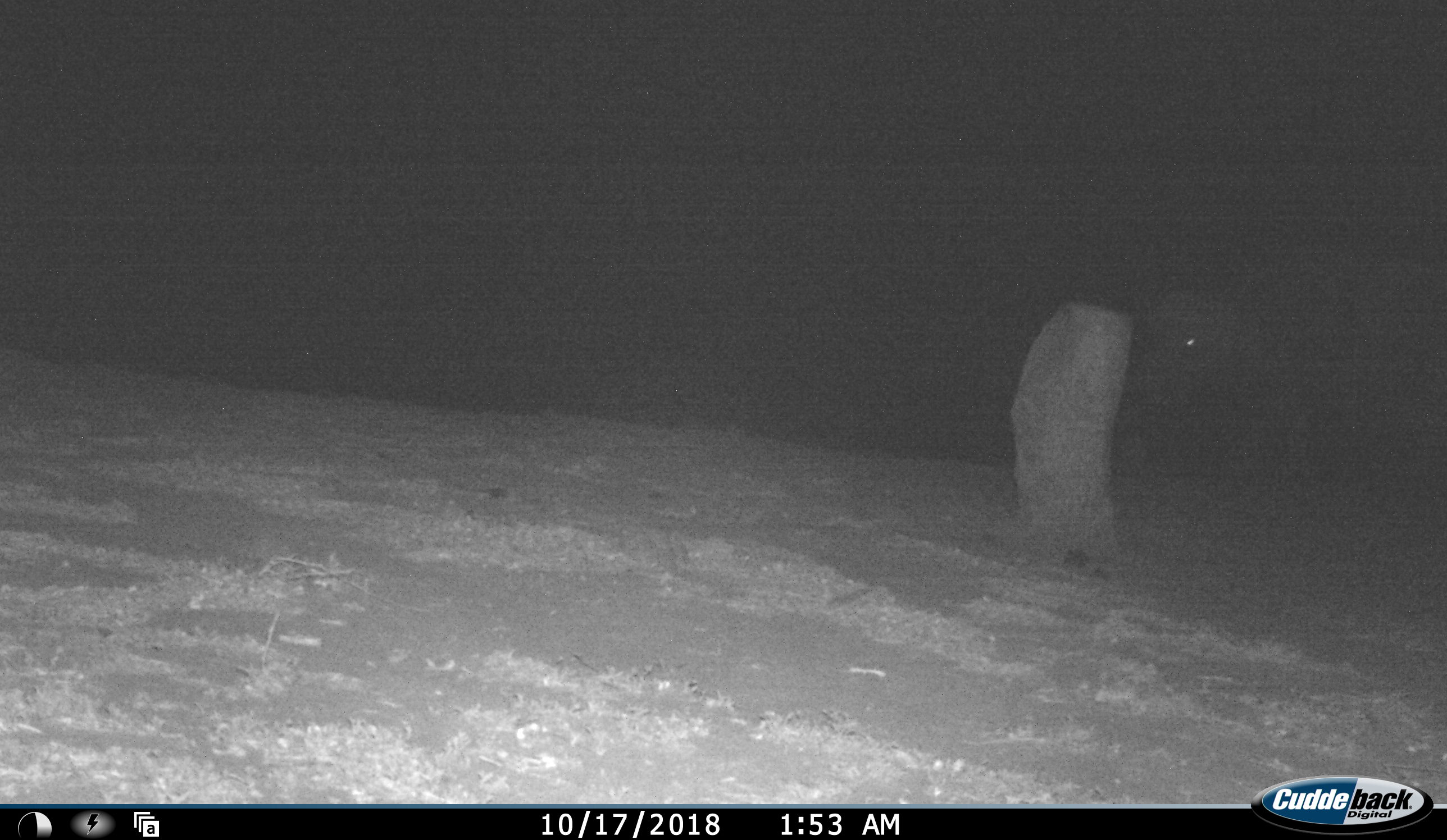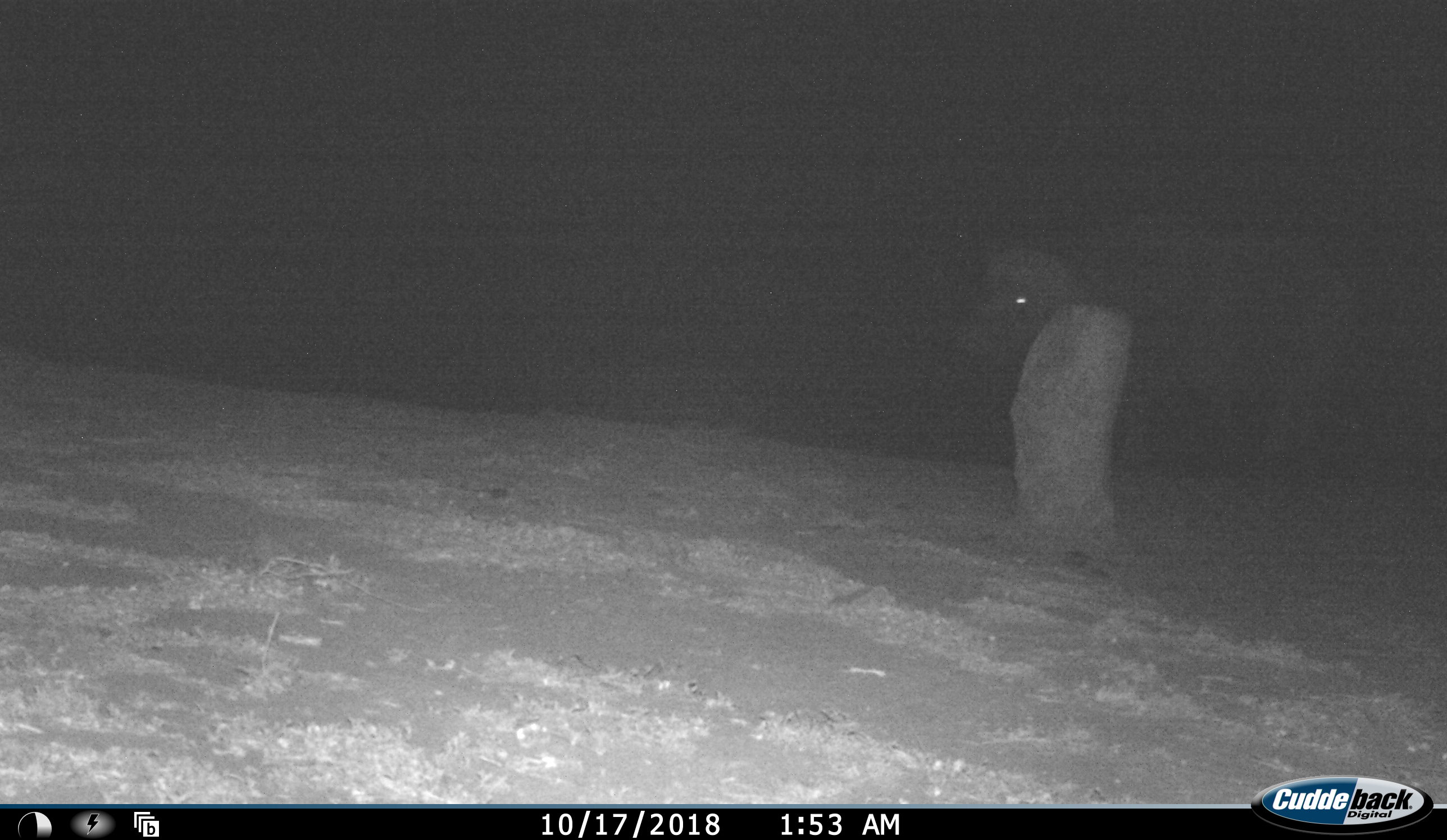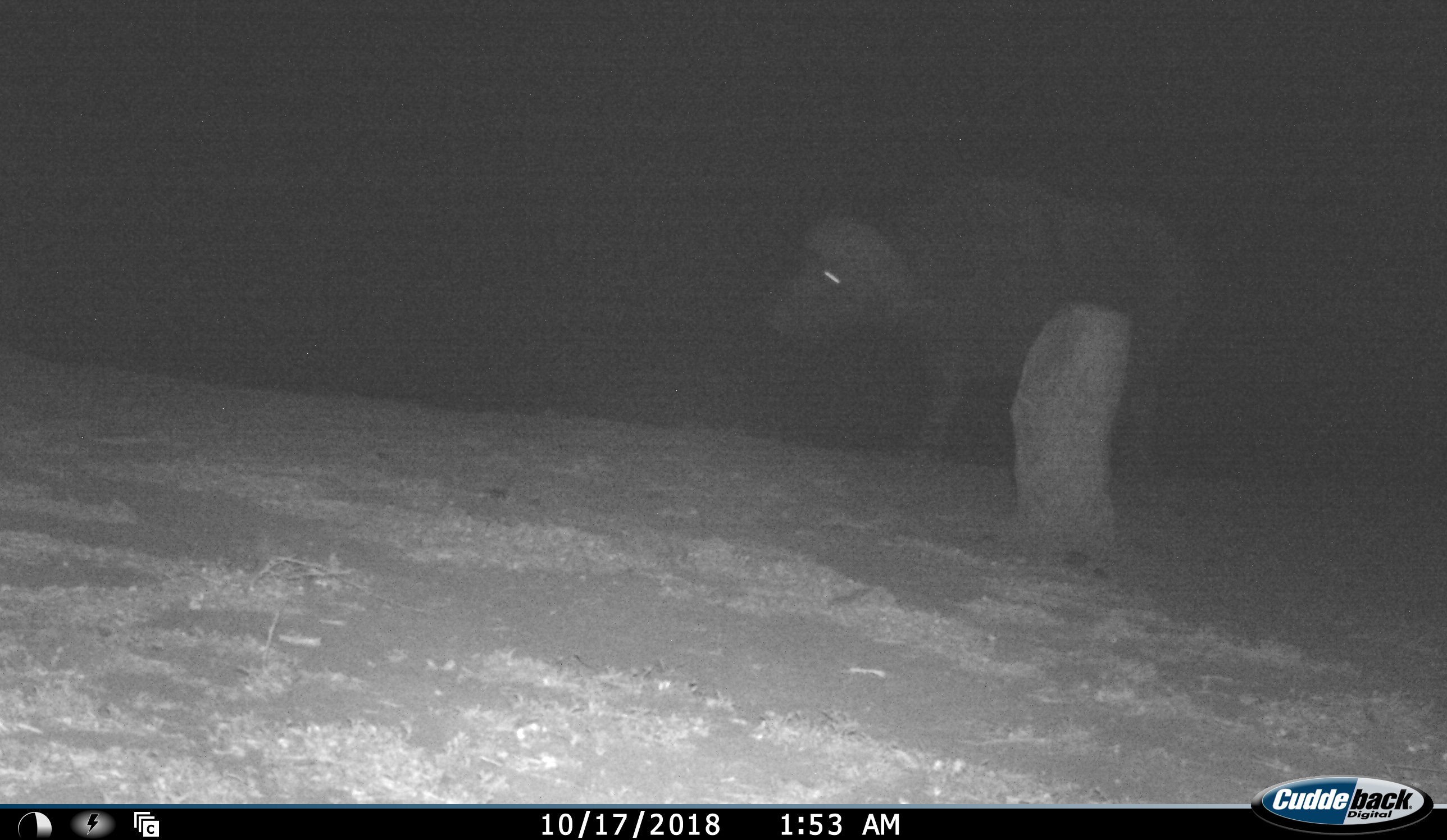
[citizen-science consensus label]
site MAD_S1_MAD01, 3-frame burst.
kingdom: Animalia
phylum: Chordata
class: Mammalia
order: Artiodactyla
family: Bovidae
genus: Syncerus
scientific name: Syncerus caffer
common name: african buffalo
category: buffalo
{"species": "buffalo (african buffalo) (Syncerus caffer)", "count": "1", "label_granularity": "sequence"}